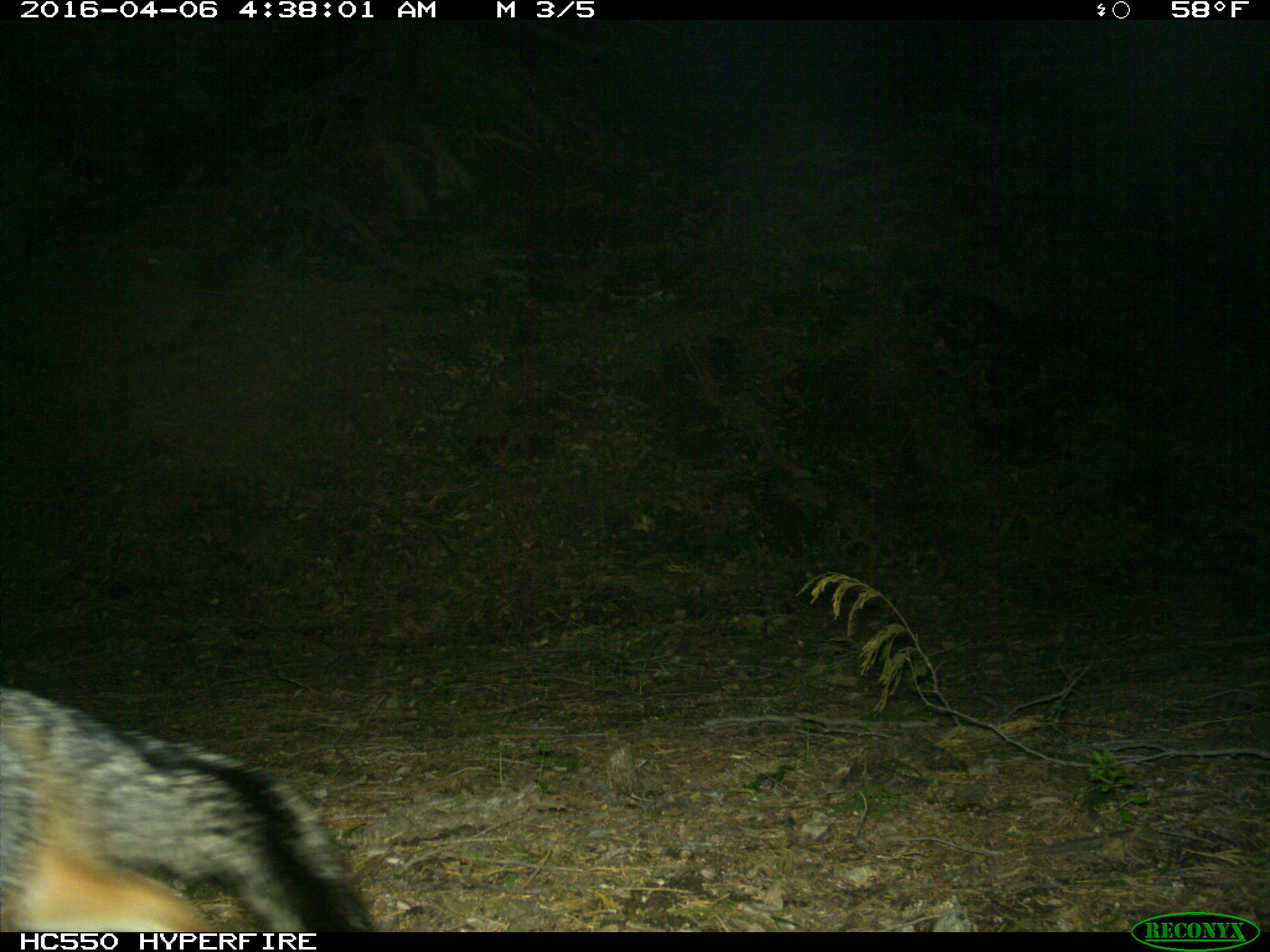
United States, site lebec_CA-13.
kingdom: Animalia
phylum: Chordata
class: Mammalia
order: Carnivora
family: Canidae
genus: Urocyon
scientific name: Urocyon cinereoargenteus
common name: gray fox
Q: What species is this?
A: Urocyon cinereoargenteus (gray fox).